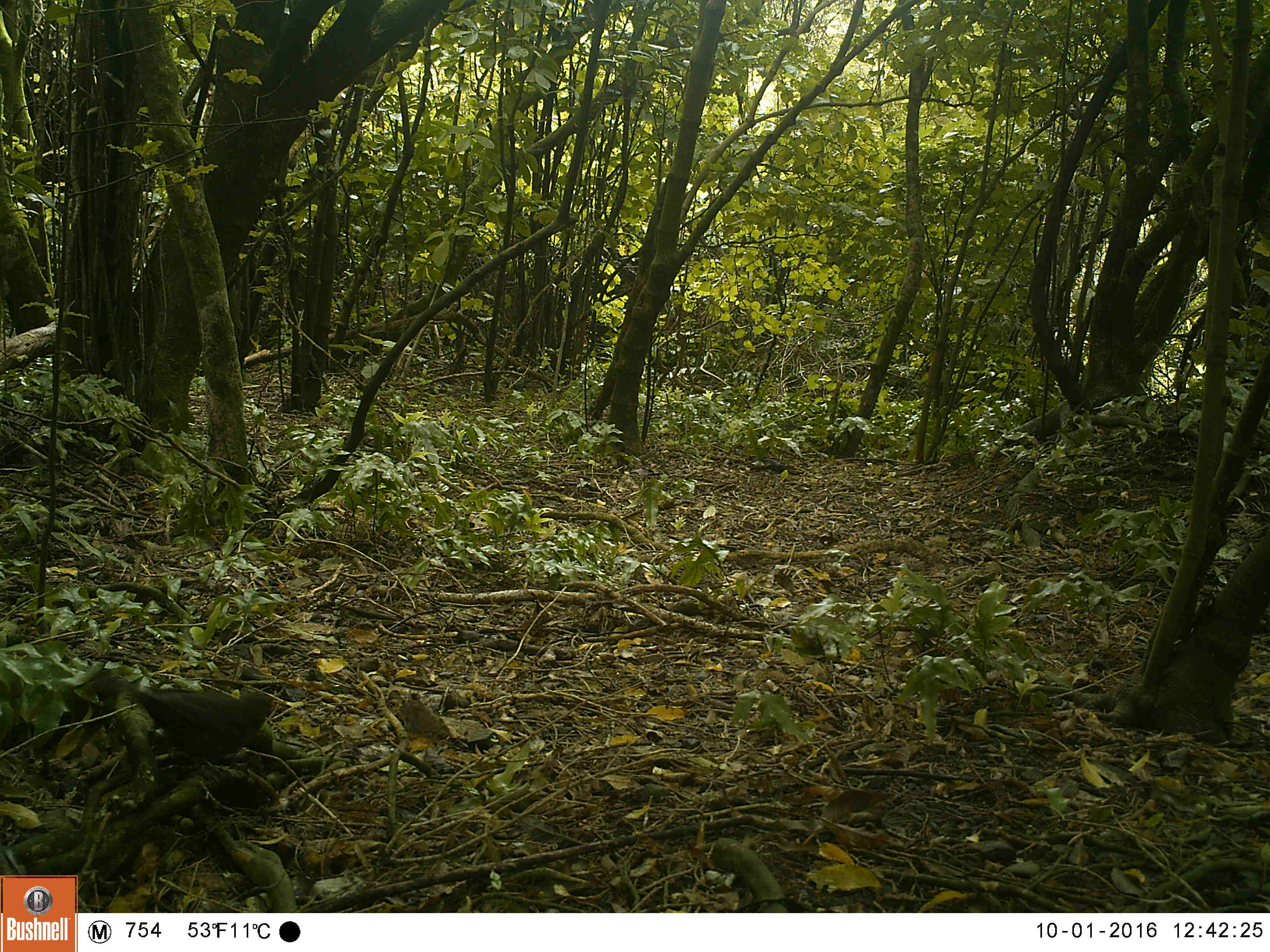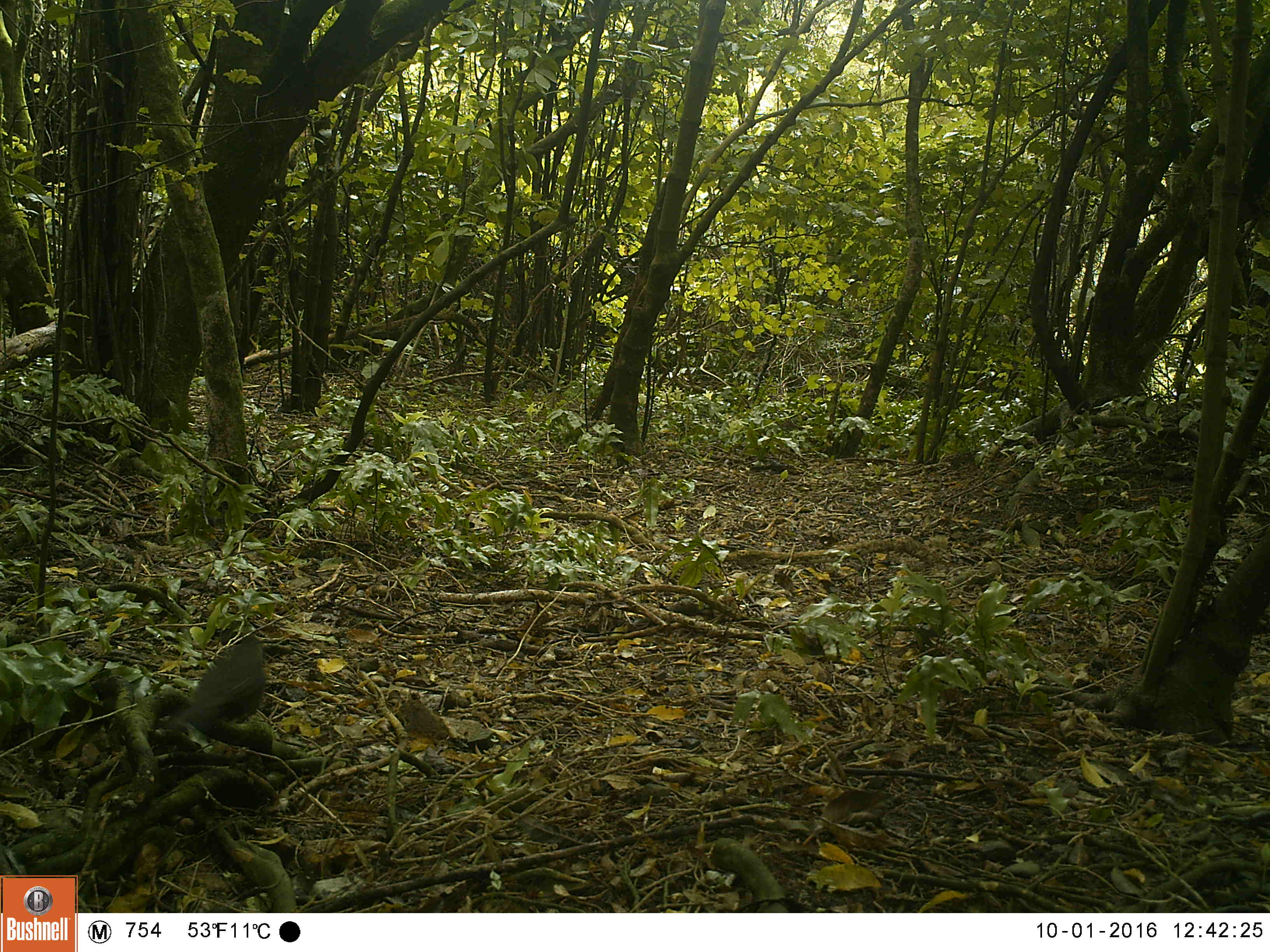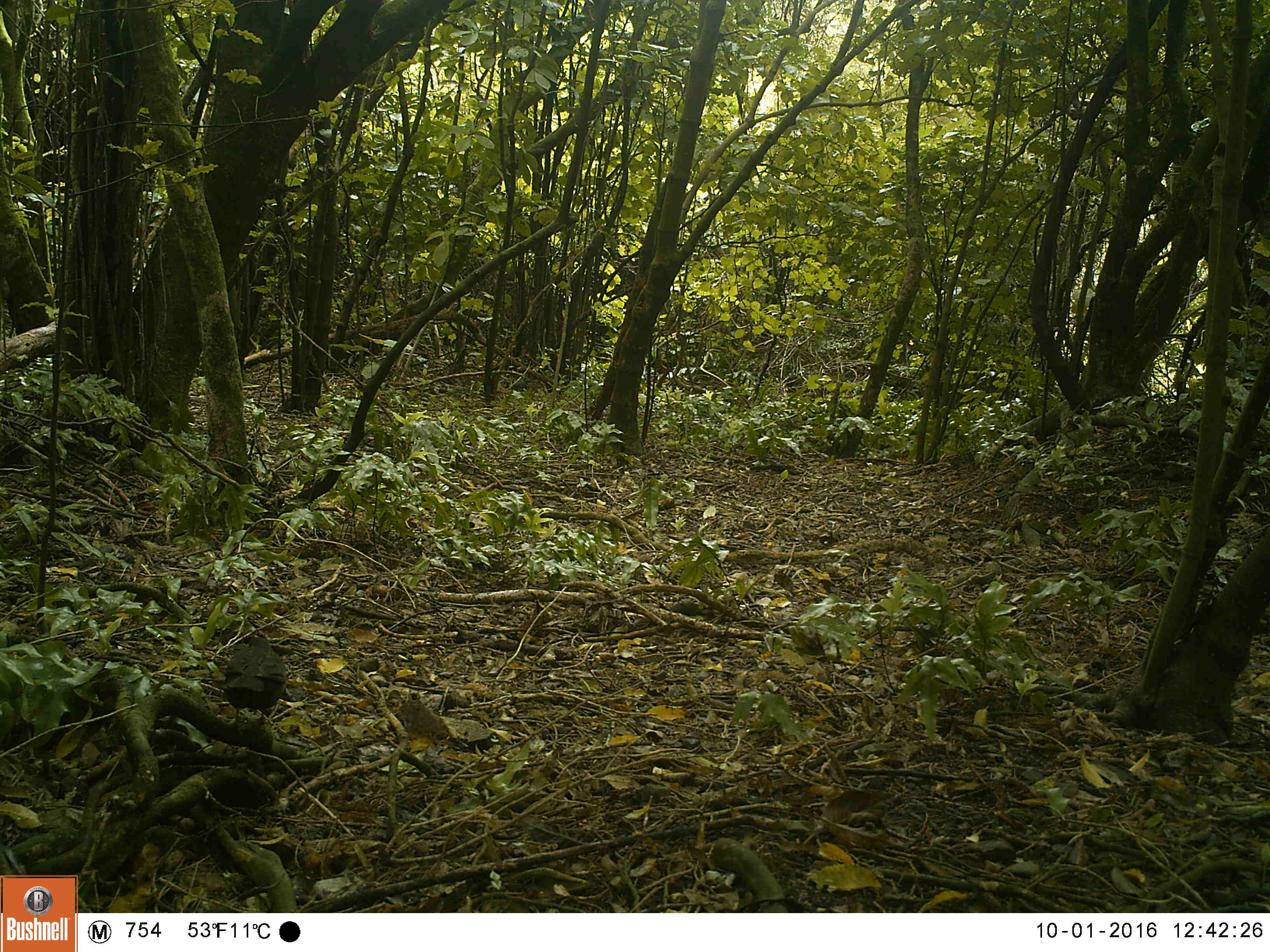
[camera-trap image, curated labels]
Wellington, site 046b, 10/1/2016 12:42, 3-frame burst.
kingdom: Animalia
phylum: Chordata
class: Aves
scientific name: Aves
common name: bird